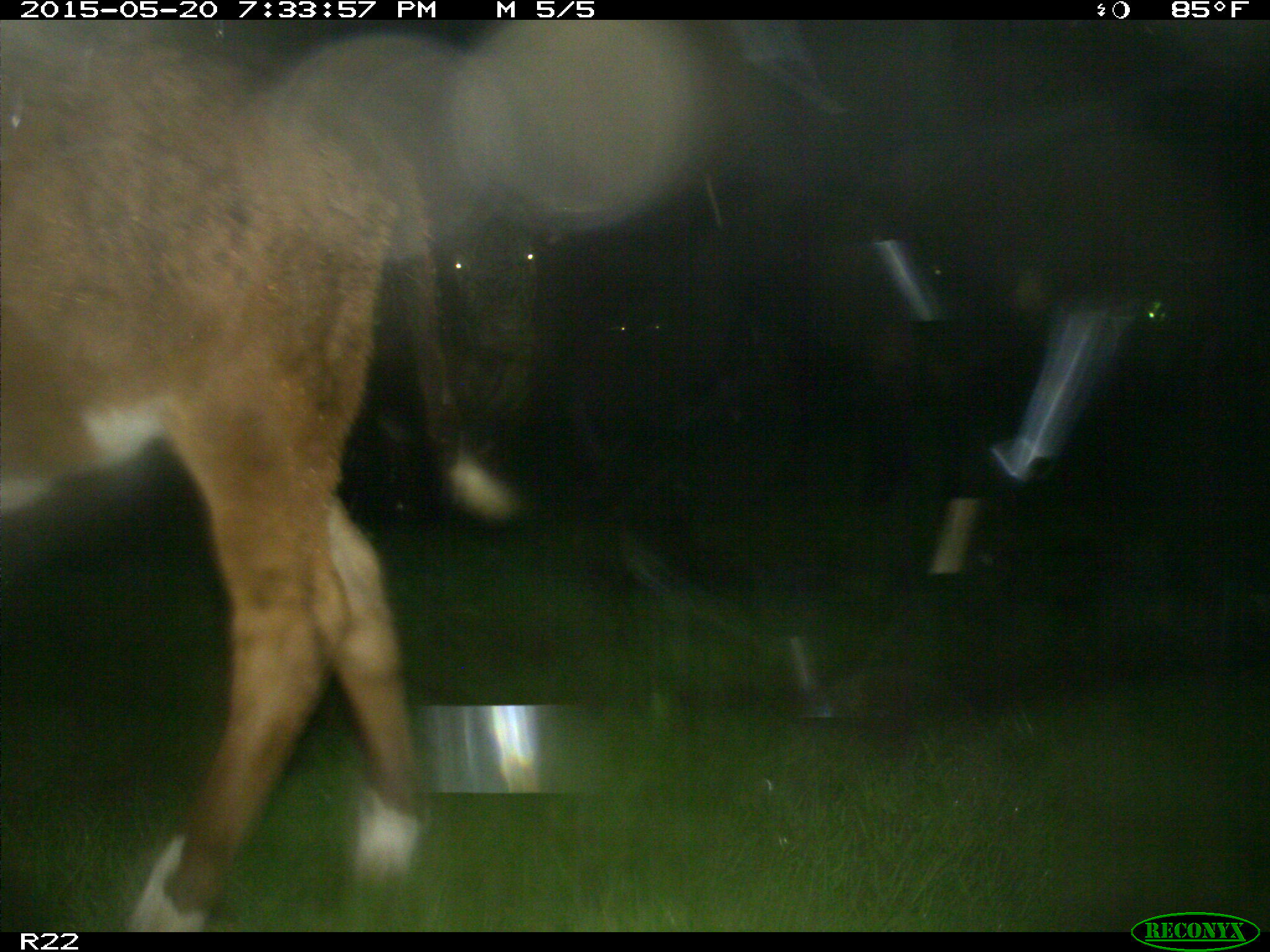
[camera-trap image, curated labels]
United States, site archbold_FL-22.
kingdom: Animalia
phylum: Chordata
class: Mammalia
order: Artiodactyla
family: Bovidae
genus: Bos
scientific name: Bos taurus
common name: domestic cow